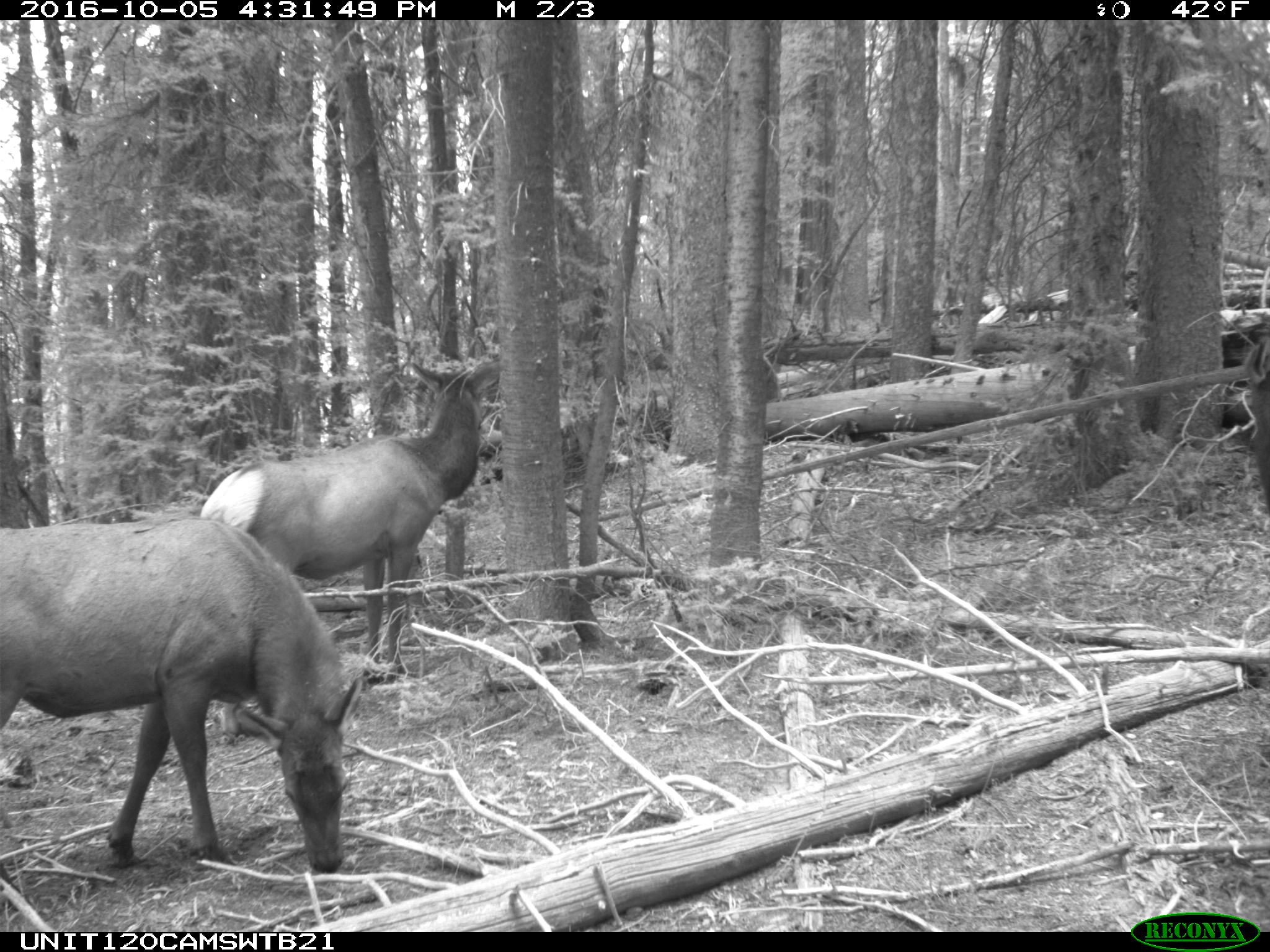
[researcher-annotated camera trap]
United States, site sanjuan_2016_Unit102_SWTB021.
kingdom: Animalia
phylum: Chordata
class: Mammalia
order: Artiodactyla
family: Cervidae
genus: Cervus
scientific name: Cervus elaphus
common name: red deer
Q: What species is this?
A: Cervus elaphus (red deer).